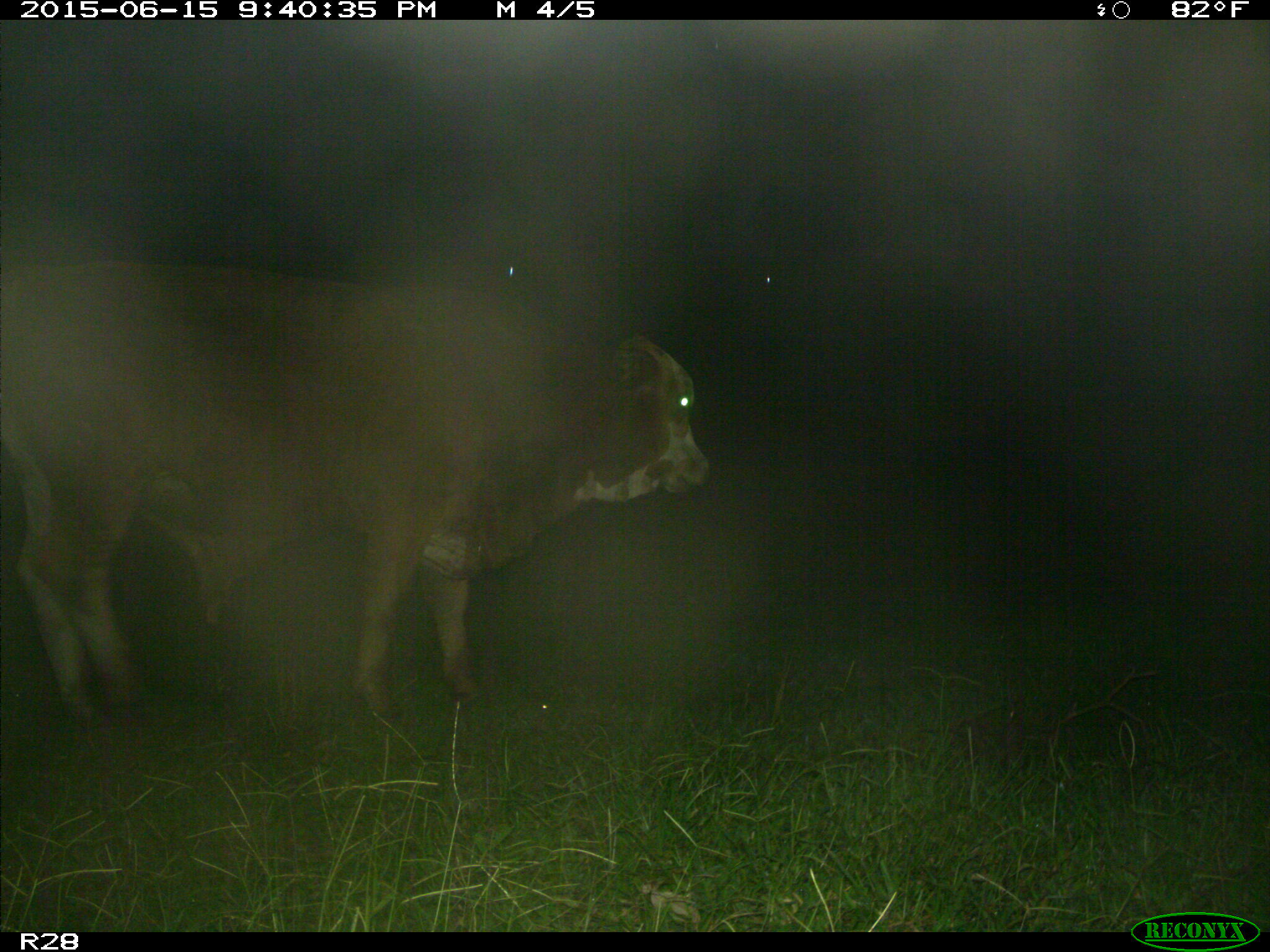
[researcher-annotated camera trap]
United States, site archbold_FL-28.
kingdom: Animalia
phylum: Chordata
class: Mammalia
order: Artiodactyla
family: Bovidae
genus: Bos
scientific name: Bos taurus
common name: domestic cow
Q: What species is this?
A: Bos taurus (domestic cow).